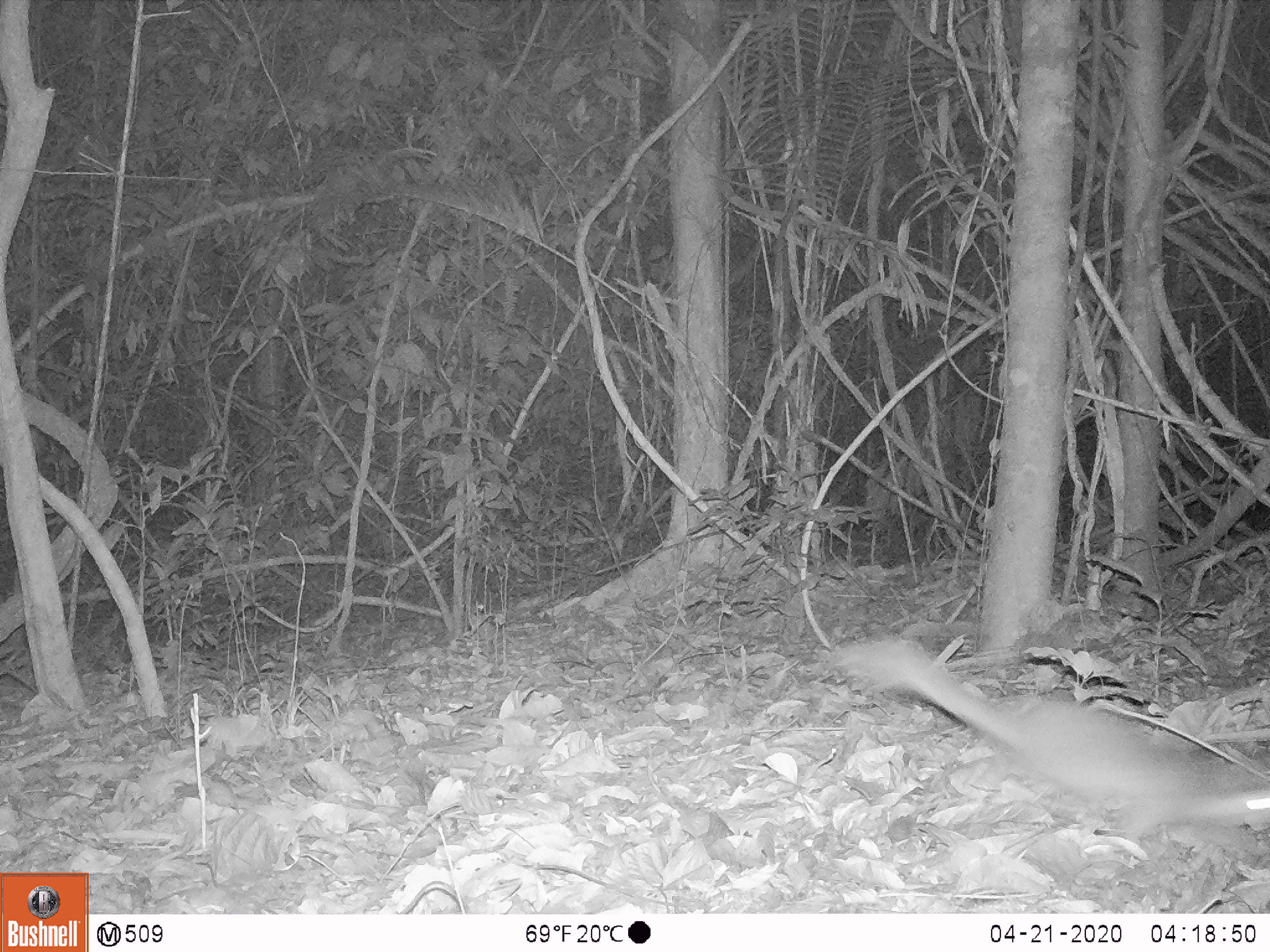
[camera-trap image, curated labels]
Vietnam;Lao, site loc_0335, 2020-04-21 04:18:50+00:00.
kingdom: Animalia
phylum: Chordata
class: Mammalia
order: Carnivora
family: Mustelidae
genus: Melogale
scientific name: Melogale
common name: ferret badger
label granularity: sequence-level